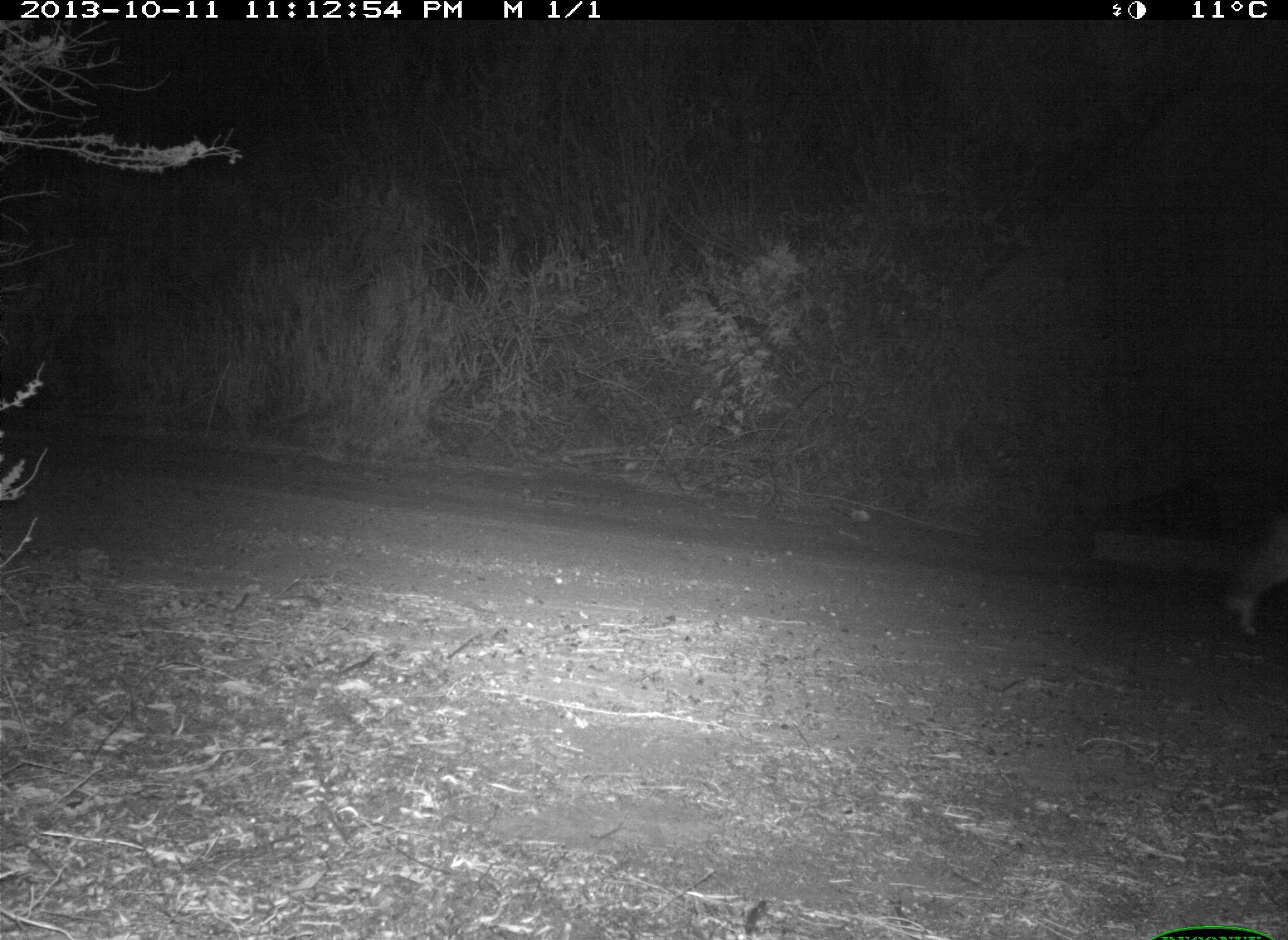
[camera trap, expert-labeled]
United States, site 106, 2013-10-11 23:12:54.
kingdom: Animalia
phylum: Chordata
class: Mammalia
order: Carnivora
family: Canidae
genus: Canis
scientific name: Canis latrans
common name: coyote